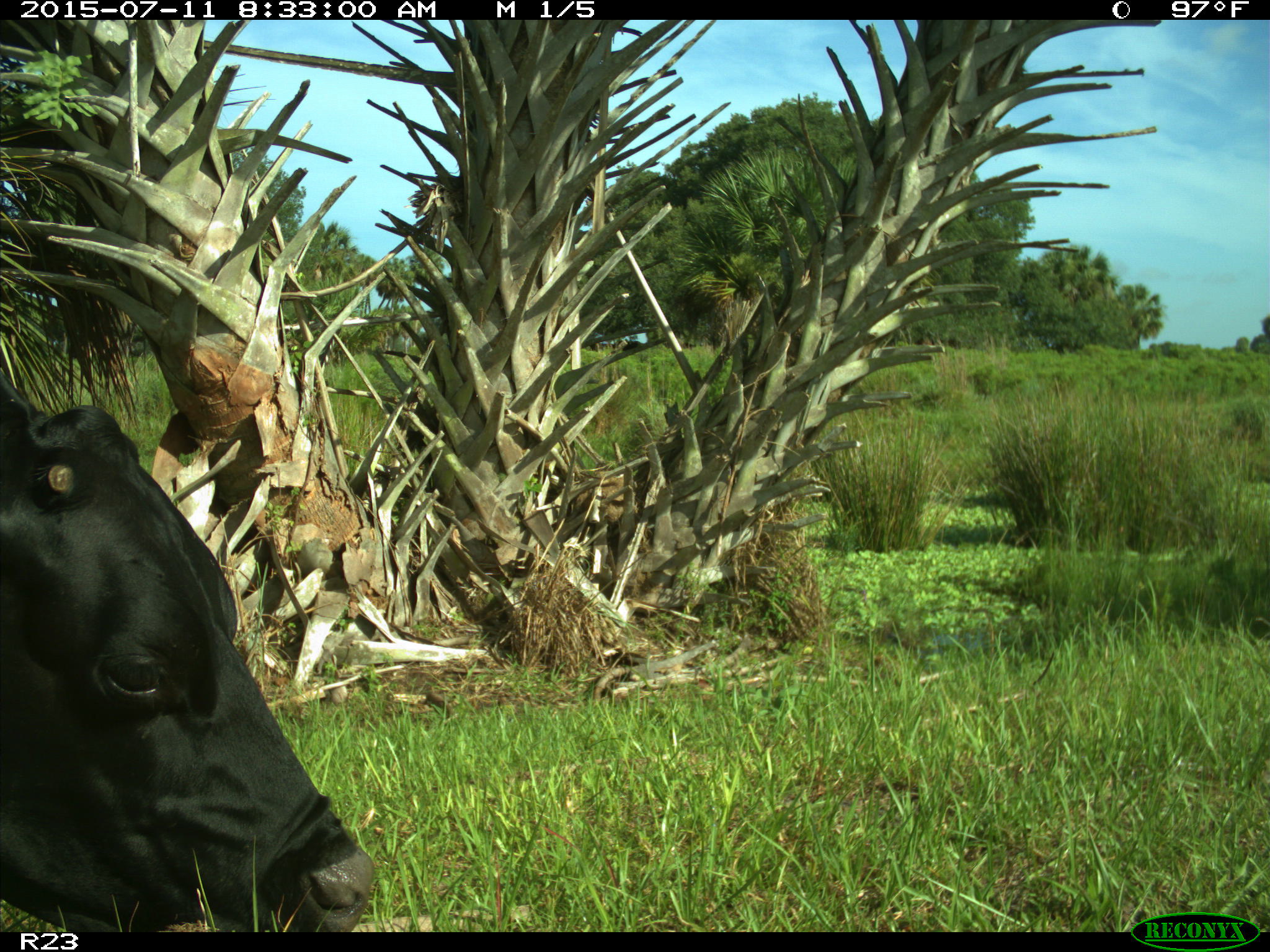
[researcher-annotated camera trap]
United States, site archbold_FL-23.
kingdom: Animalia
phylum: Chordata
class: Mammalia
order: Artiodactyla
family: Bovidae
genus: Bos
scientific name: Bos taurus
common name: domestic cow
Bos taurus (domestic cow).